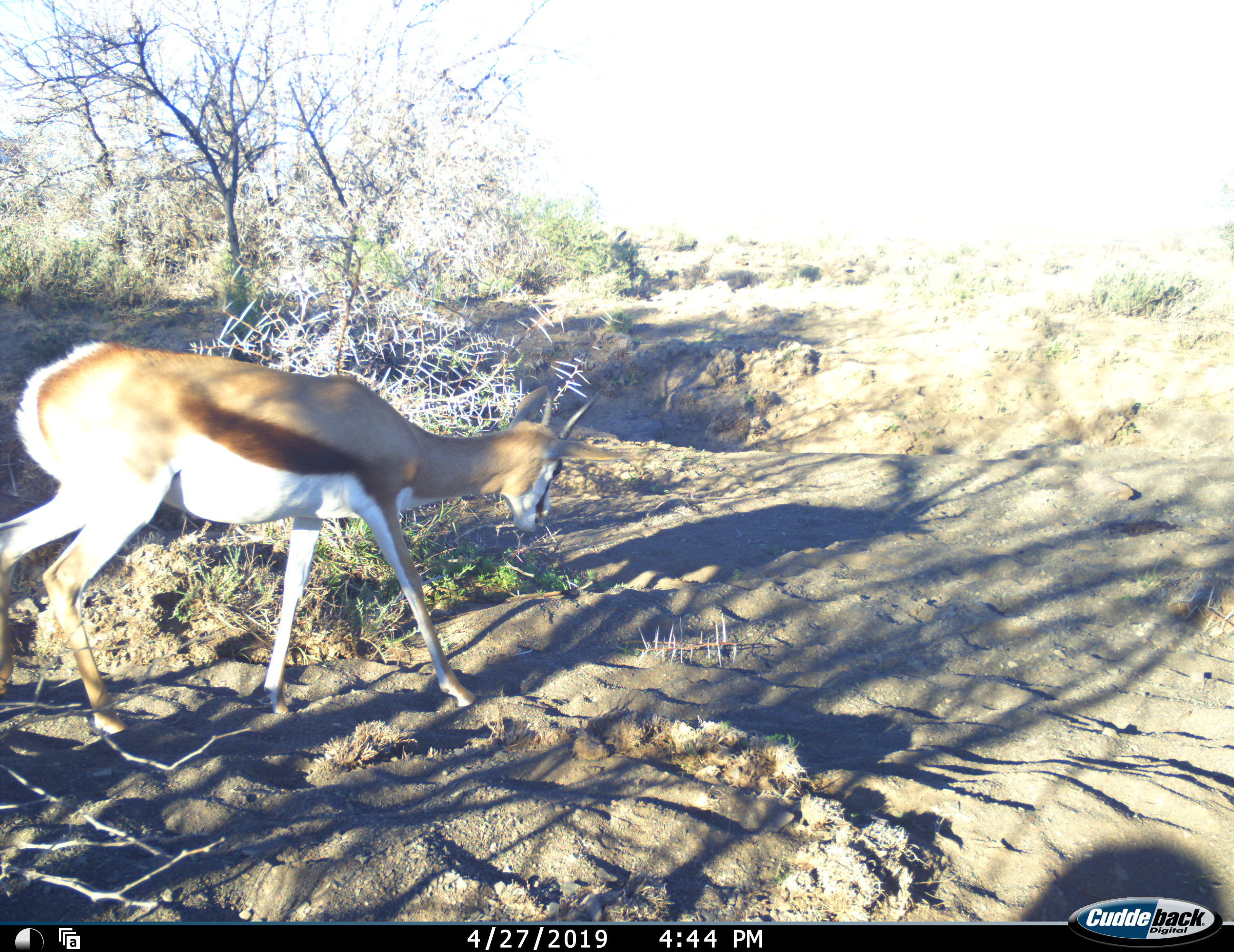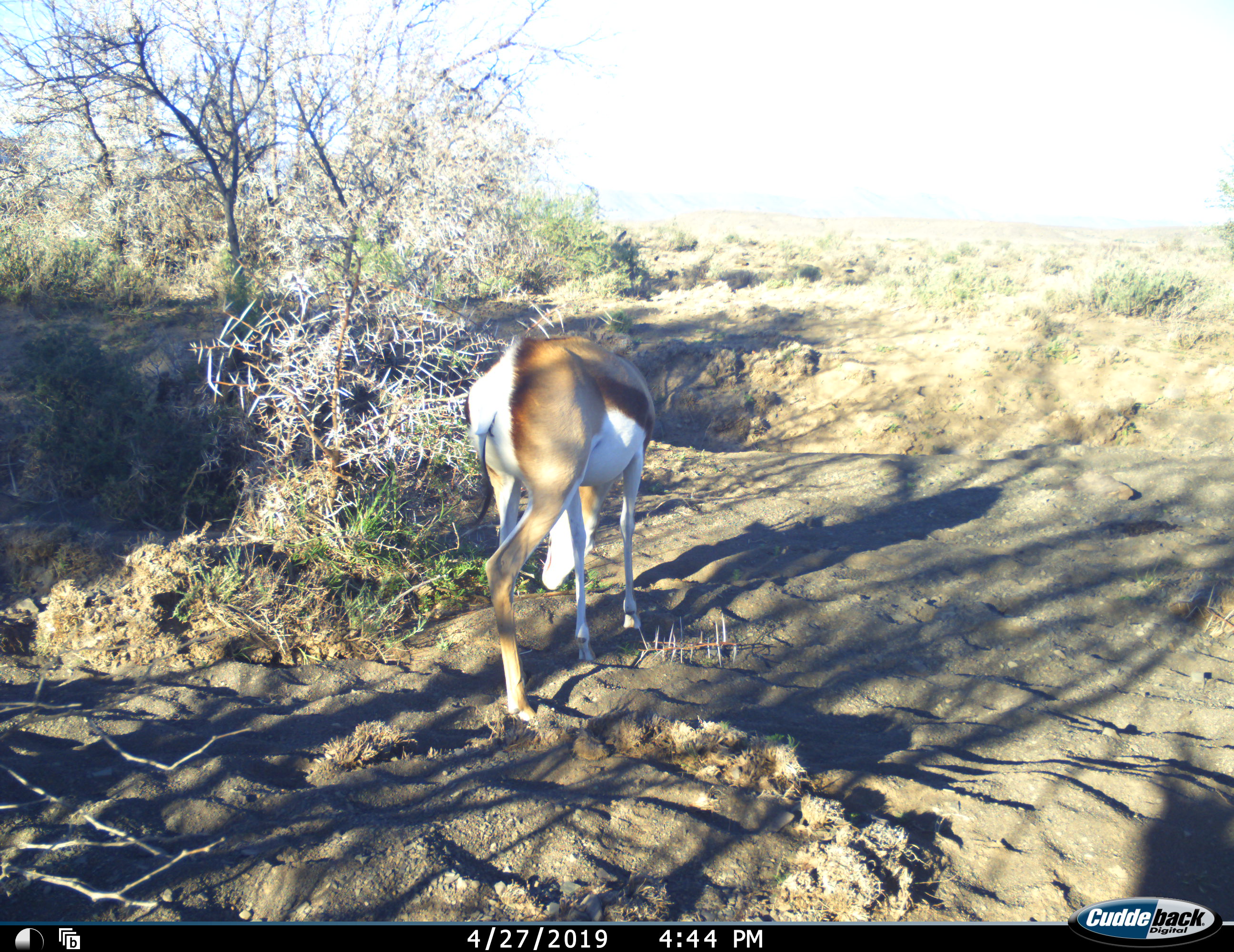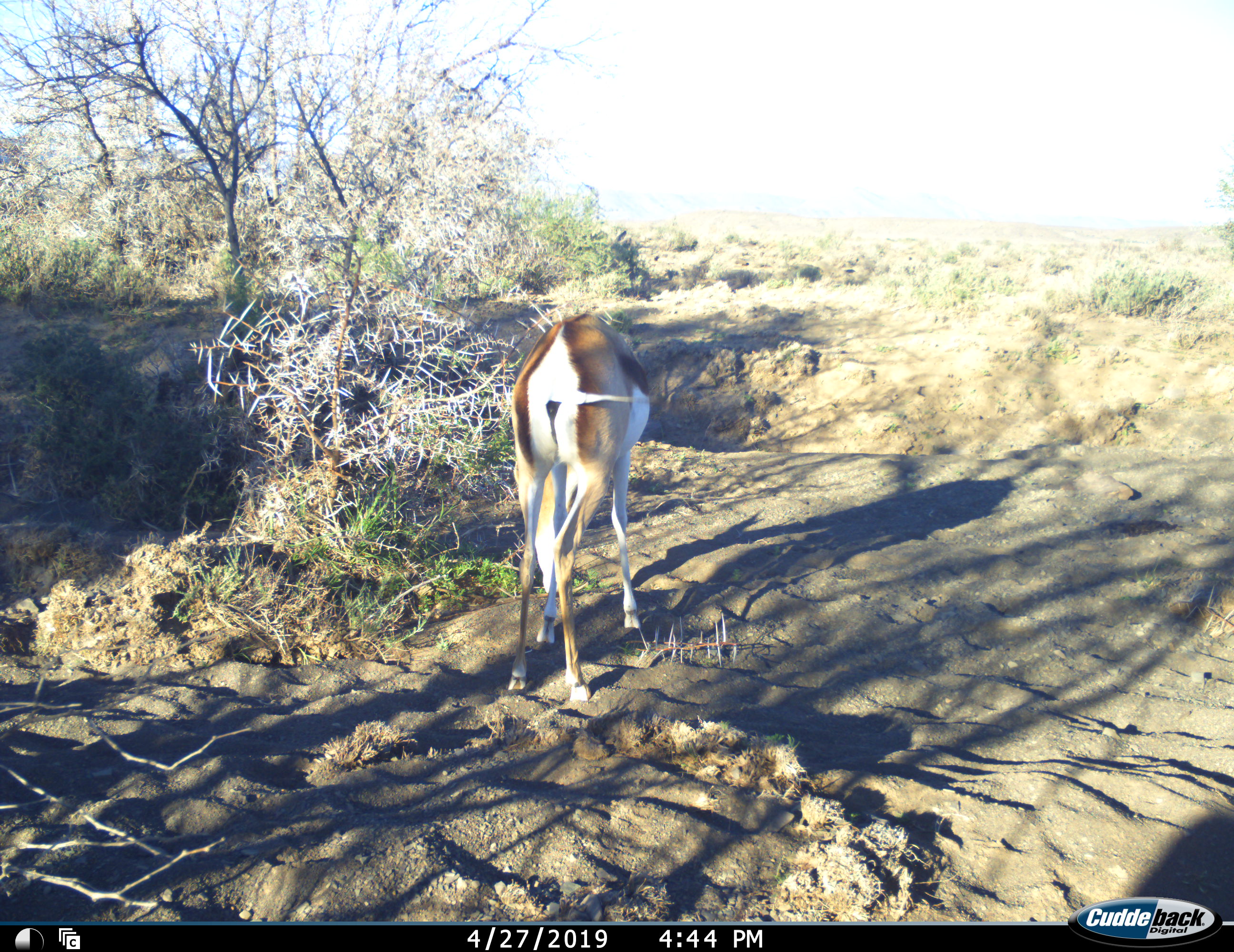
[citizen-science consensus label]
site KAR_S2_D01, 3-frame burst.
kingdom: Animalia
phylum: Chordata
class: Mammalia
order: Artiodactyla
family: Bovidae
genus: Antidorcas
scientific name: Antidorcas marsupialis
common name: springbok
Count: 1.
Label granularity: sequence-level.